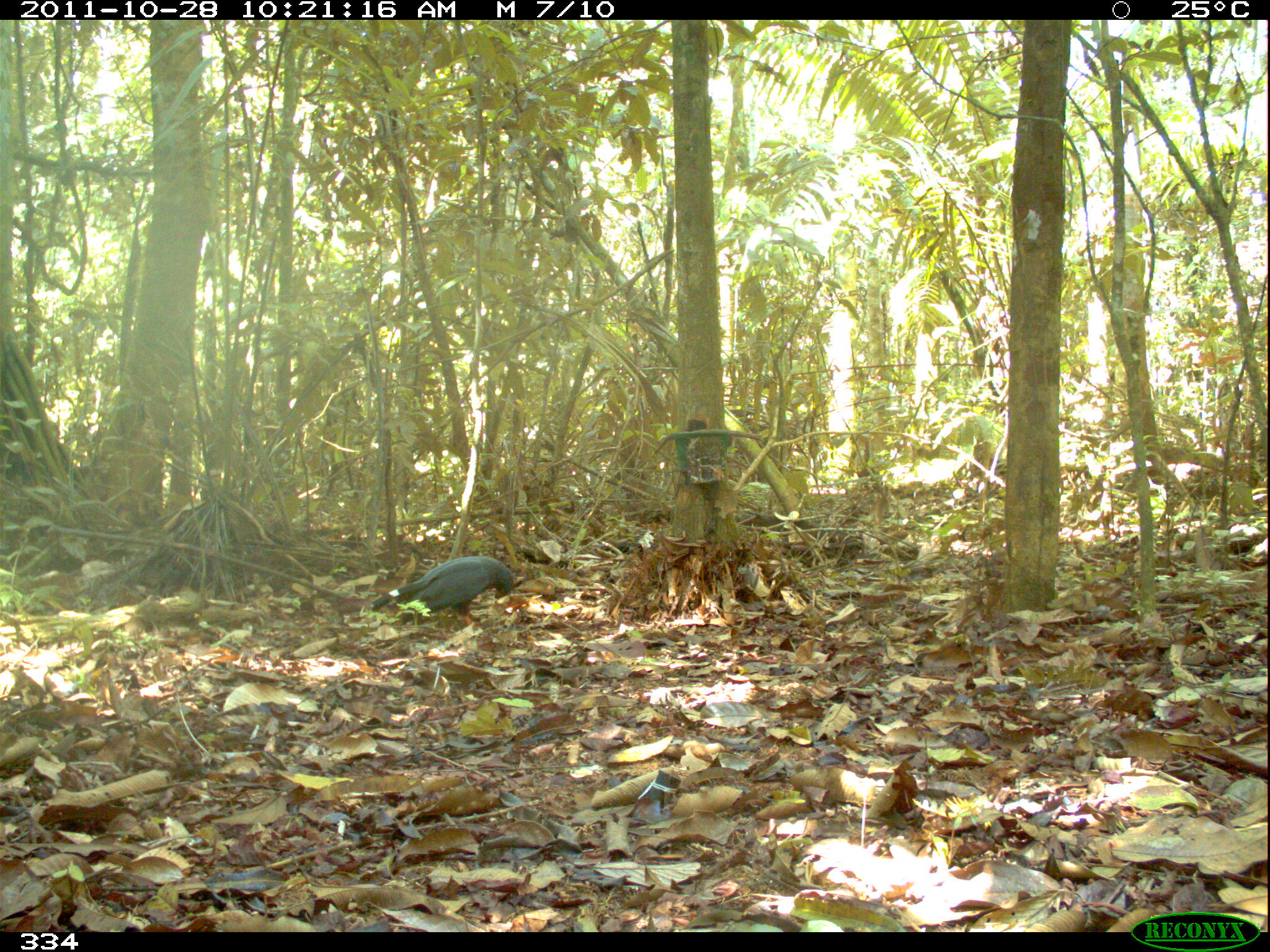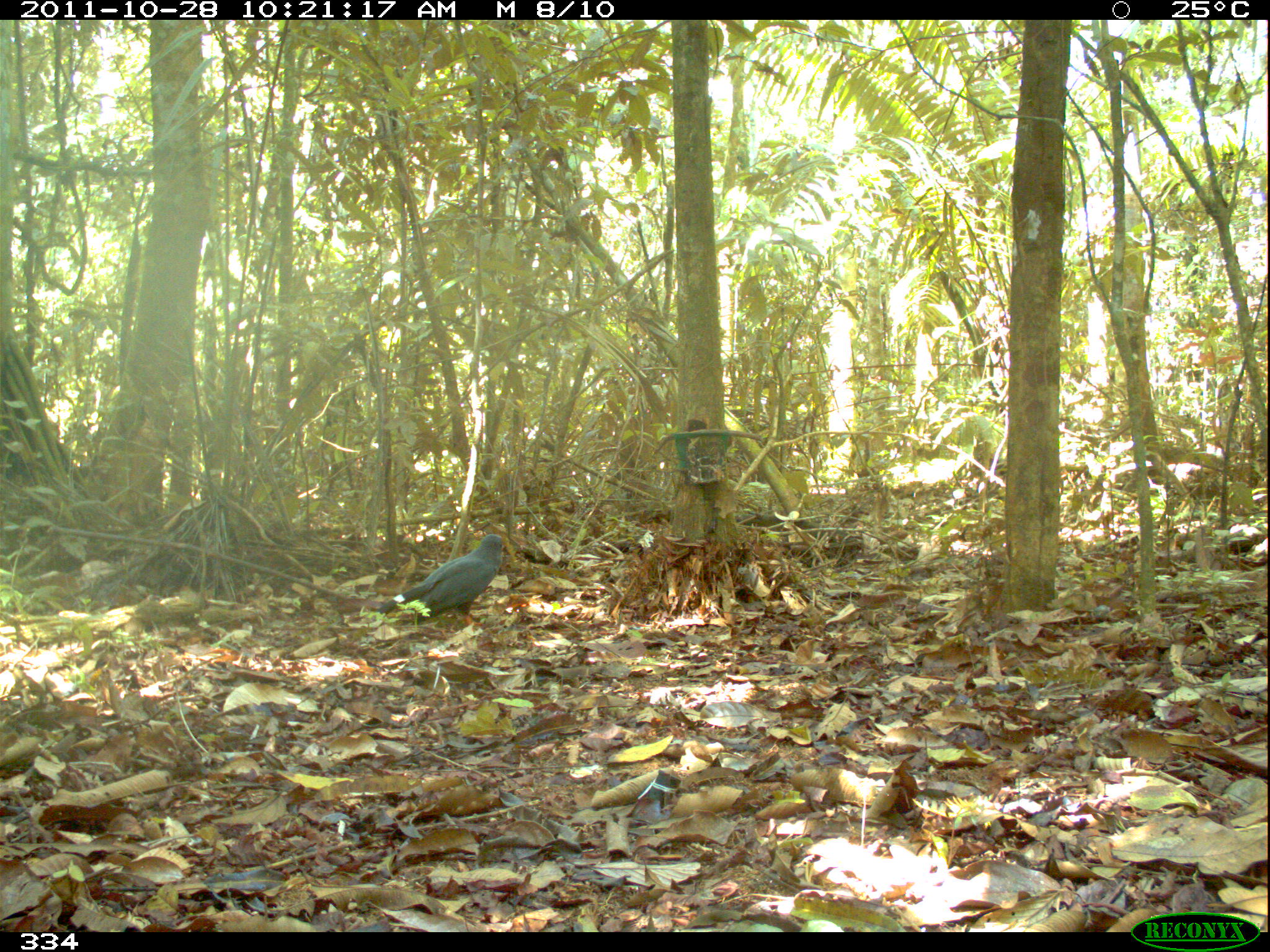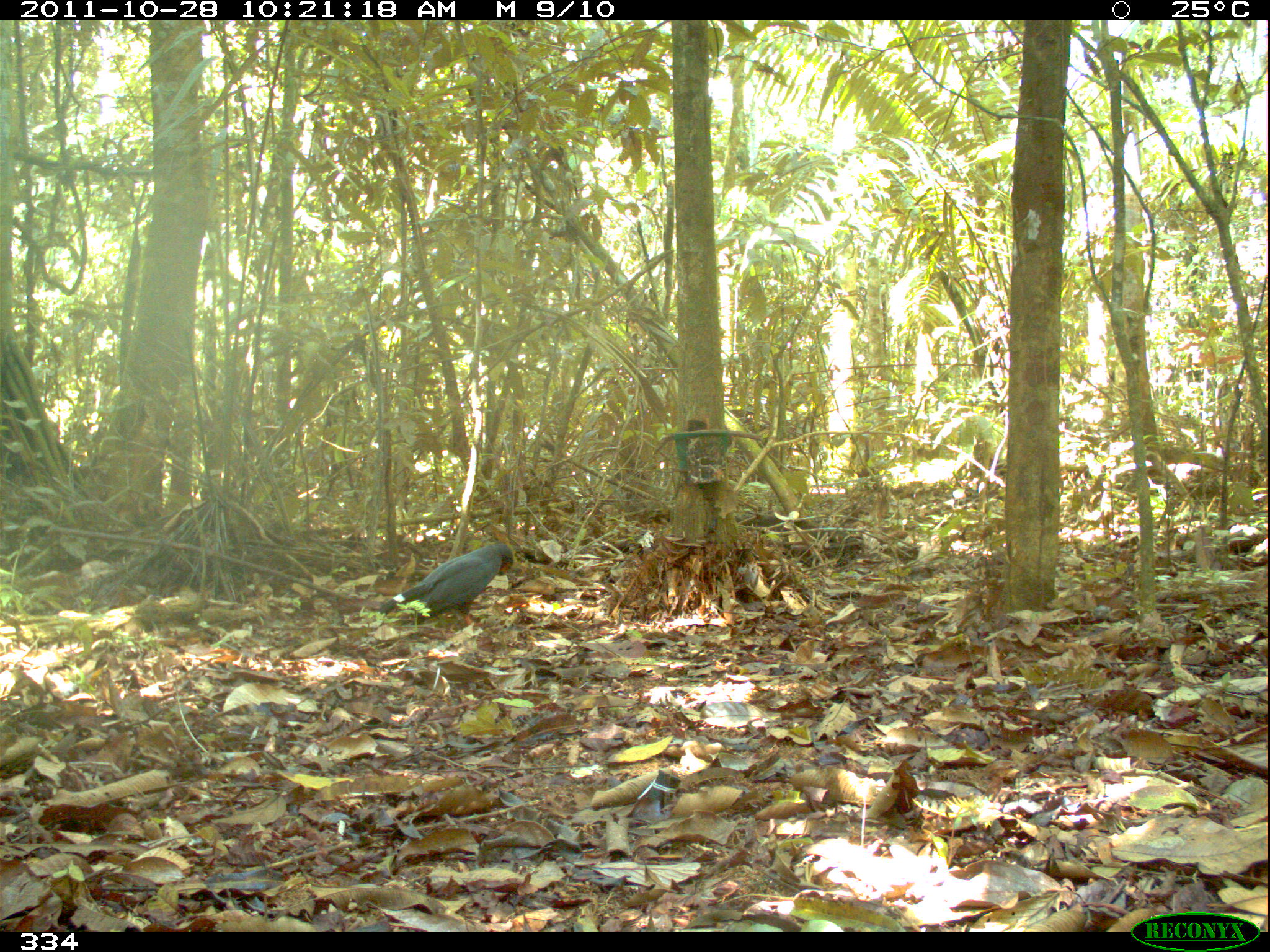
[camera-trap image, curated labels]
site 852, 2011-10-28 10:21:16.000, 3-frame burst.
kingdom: Animalia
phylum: Chordata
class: Aves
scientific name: Aves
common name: bird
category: unknown bird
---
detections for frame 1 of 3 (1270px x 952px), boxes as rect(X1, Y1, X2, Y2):
unknown bird: rect(369, 555, 518, 632)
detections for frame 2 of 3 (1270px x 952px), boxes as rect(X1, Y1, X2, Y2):
unknown bird: rect(378, 533, 510, 633)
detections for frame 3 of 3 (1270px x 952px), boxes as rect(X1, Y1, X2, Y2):
unknown bird: rect(378, 544, 513, 630)